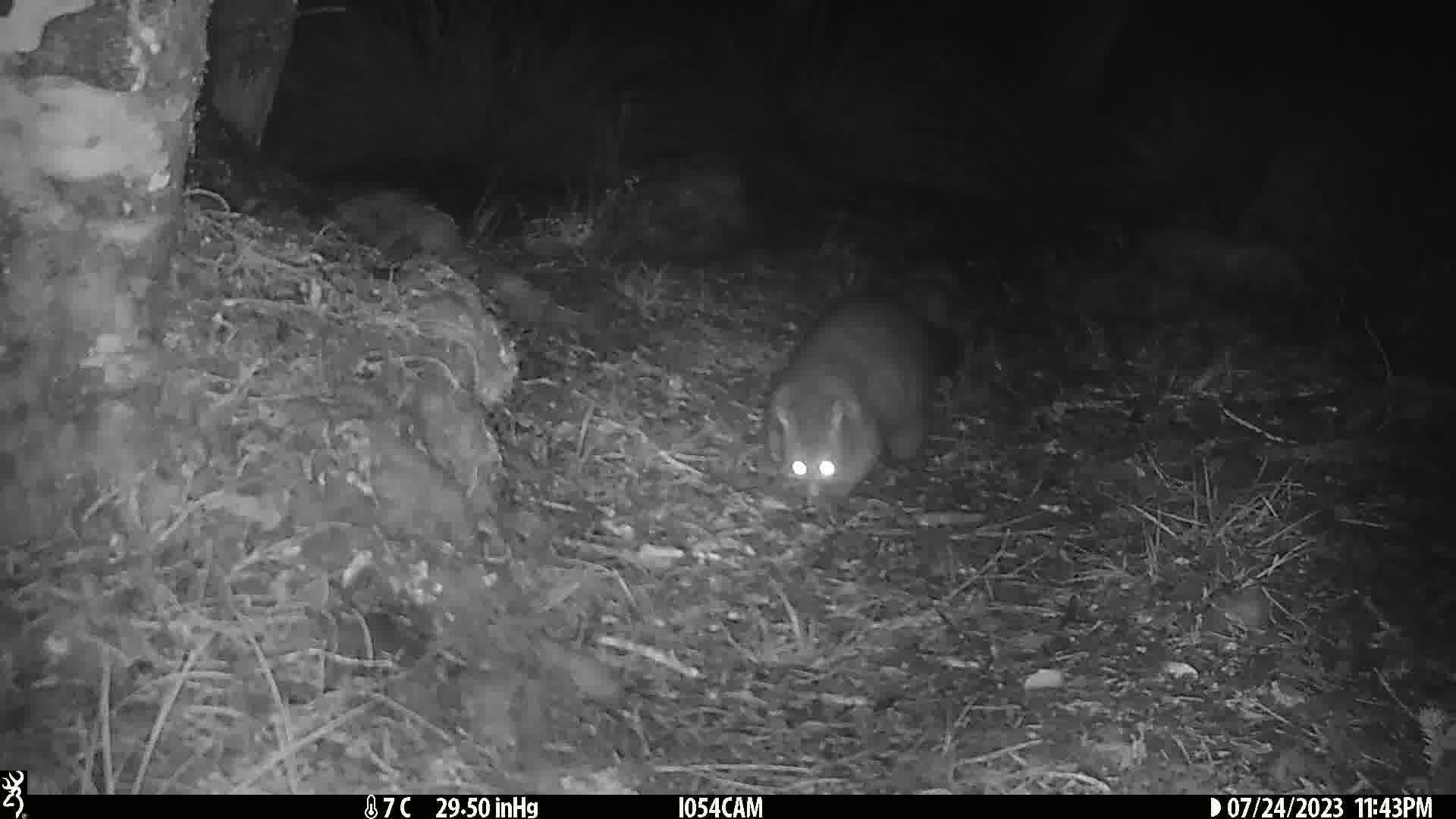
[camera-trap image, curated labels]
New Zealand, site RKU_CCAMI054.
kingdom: Animalia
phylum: Chordata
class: Mammalia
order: Diprotodontia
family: Phalangeridae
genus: Trichosurus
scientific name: Trichosurus vulpecula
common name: common brushtail possum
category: possum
Possum (common brushtail possum) (Trichosurus vulpecula).